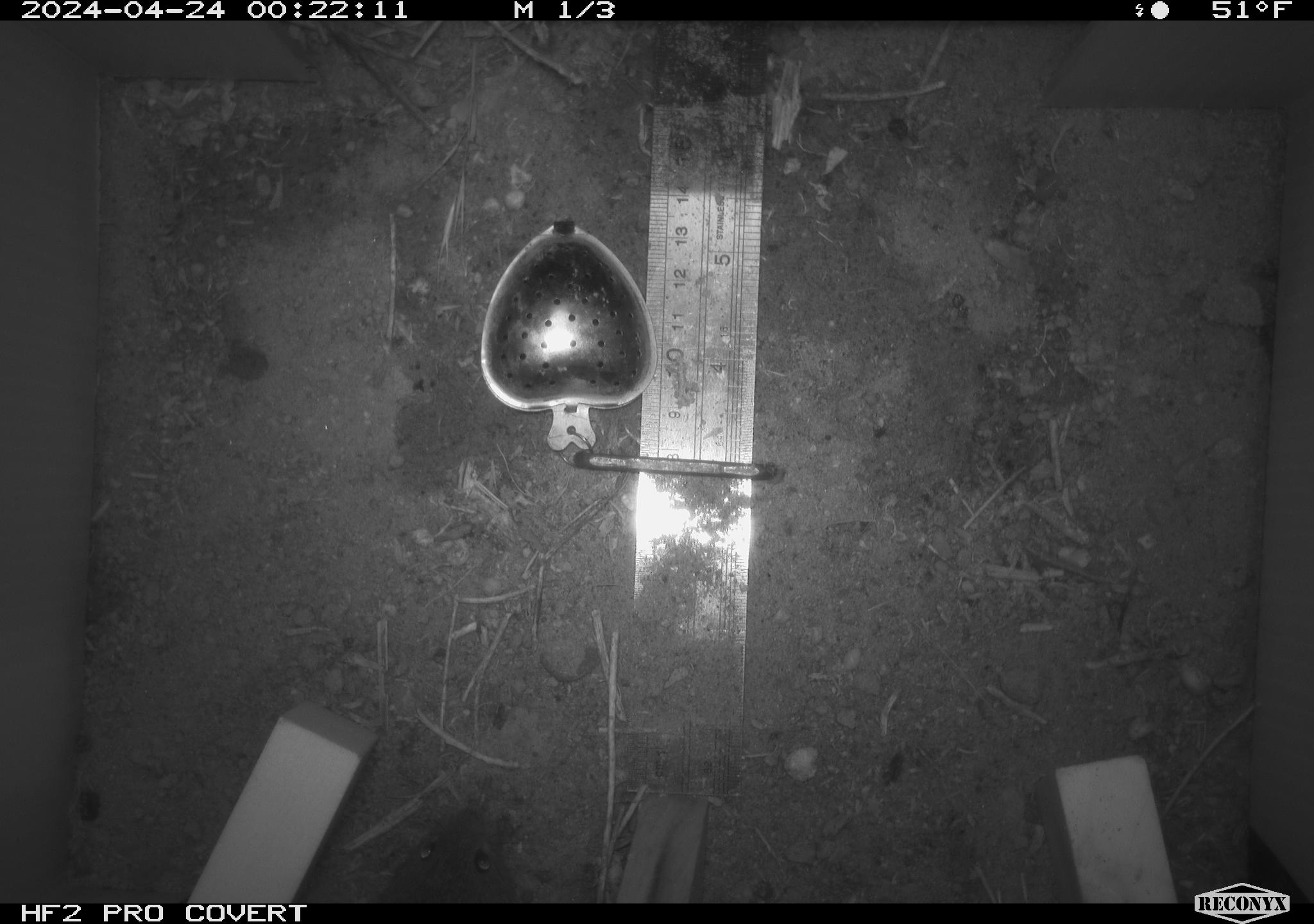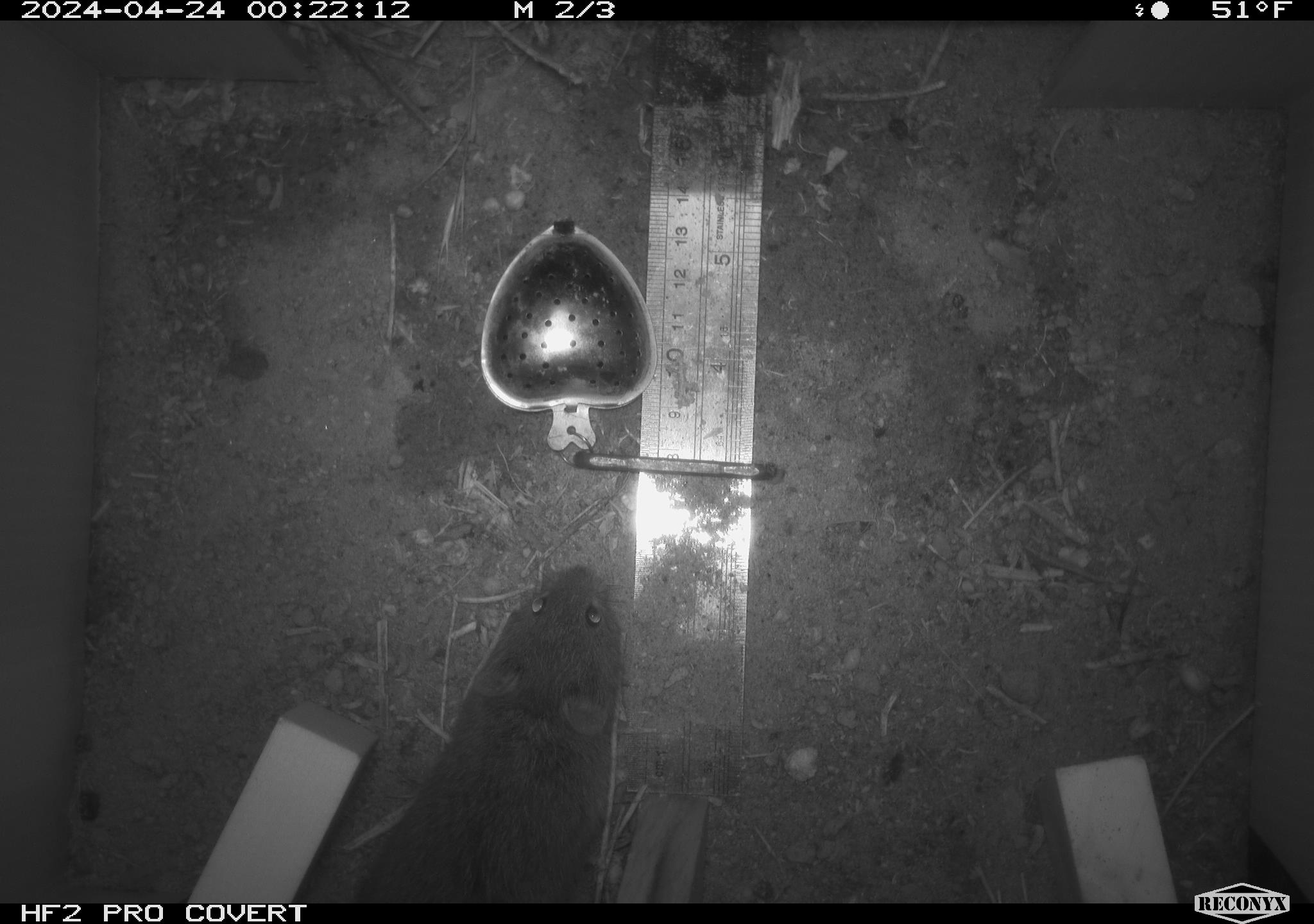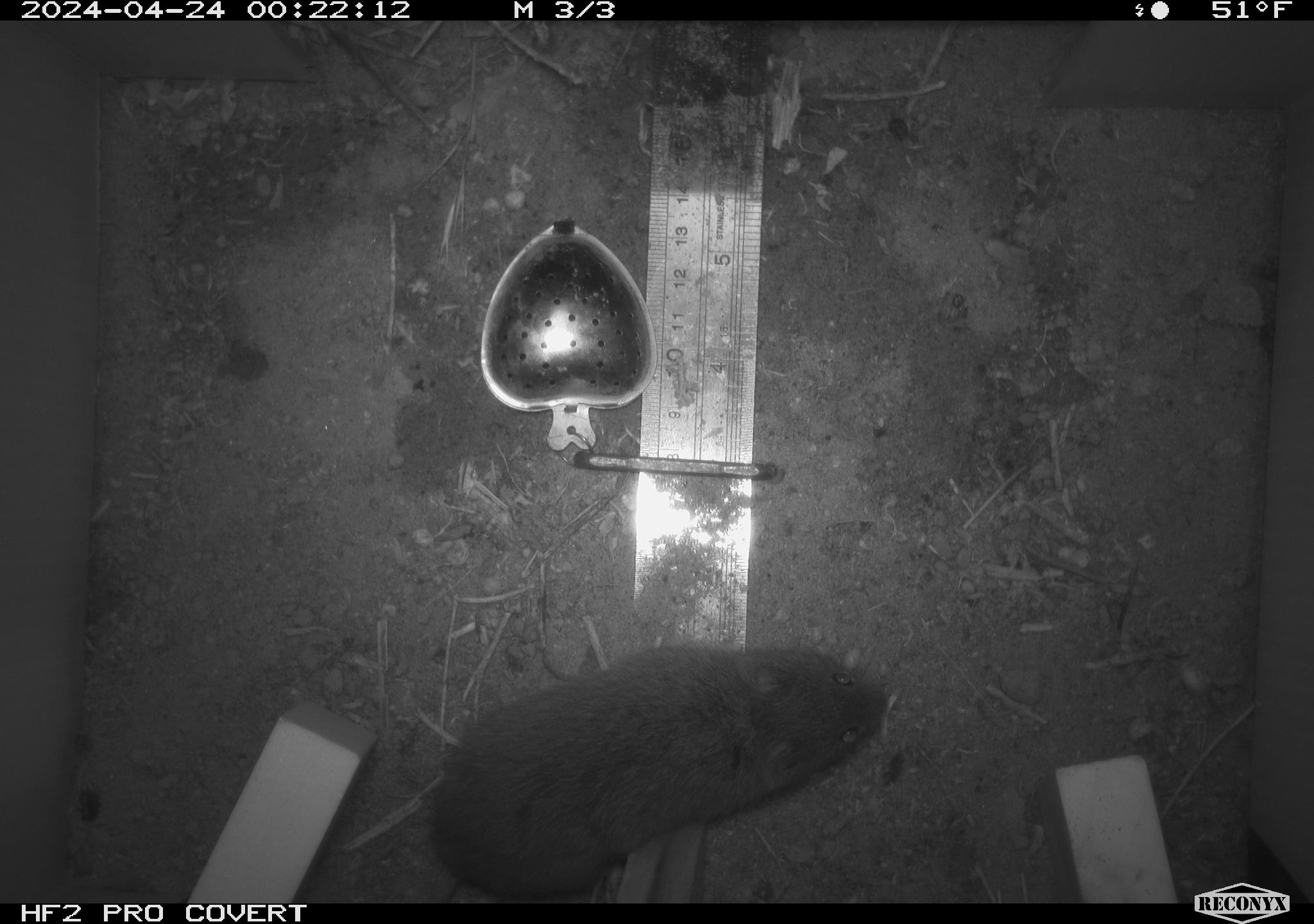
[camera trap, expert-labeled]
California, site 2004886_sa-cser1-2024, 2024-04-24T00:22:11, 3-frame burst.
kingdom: Animalia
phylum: Chordata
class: Mammalia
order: Rodentia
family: Cricetidae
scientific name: Cricetidae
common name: hamsters, voles, lemmings, and allies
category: cricetidae family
Cricetidae family (hamsters, voles, lemmings, and allies) (Cricetidae).